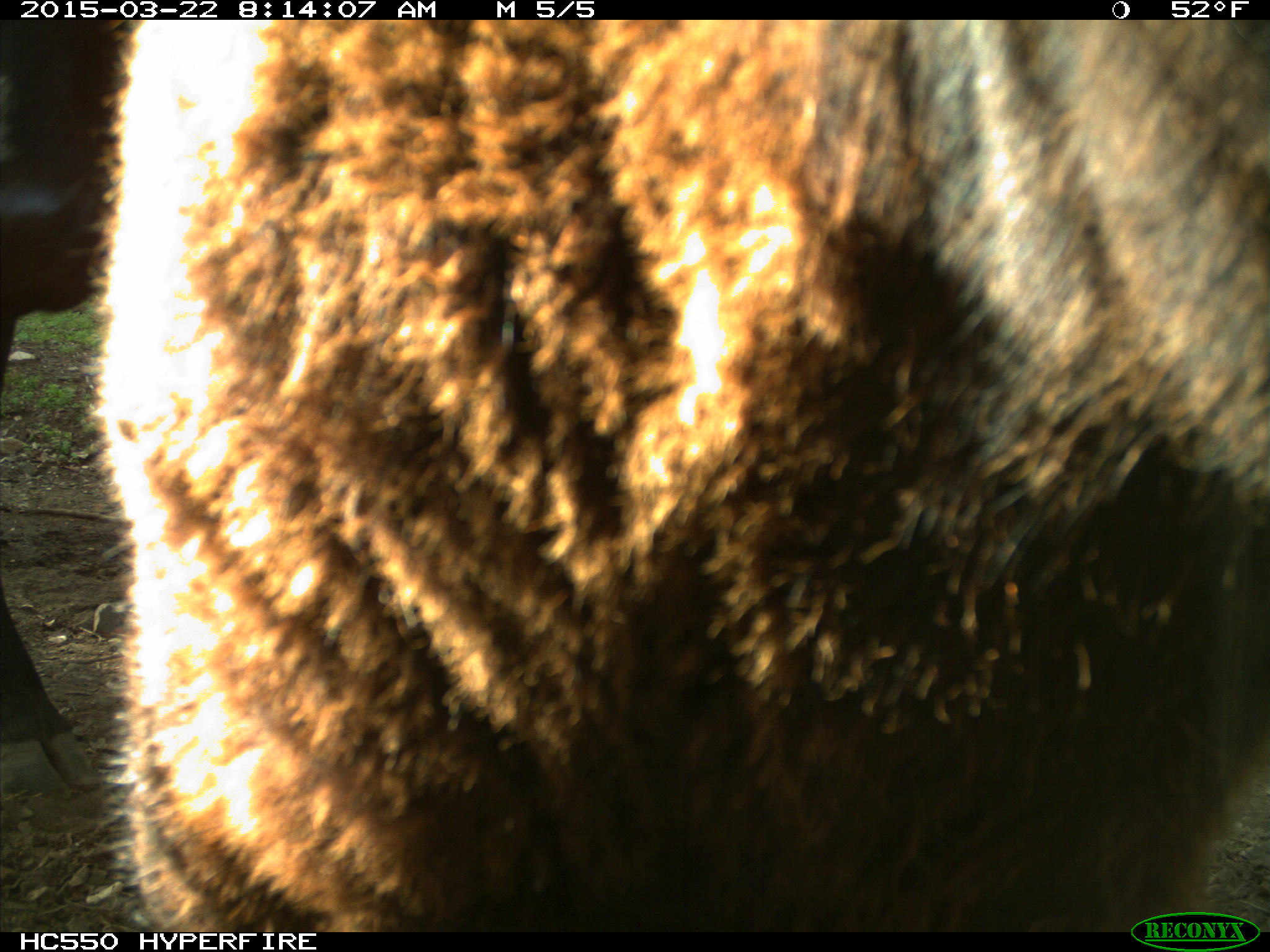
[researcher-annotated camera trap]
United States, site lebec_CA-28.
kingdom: Animalia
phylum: Chordata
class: Mammalia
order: Artiodactyla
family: Bovidae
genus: Bos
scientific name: Bos taurus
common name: domestic cow